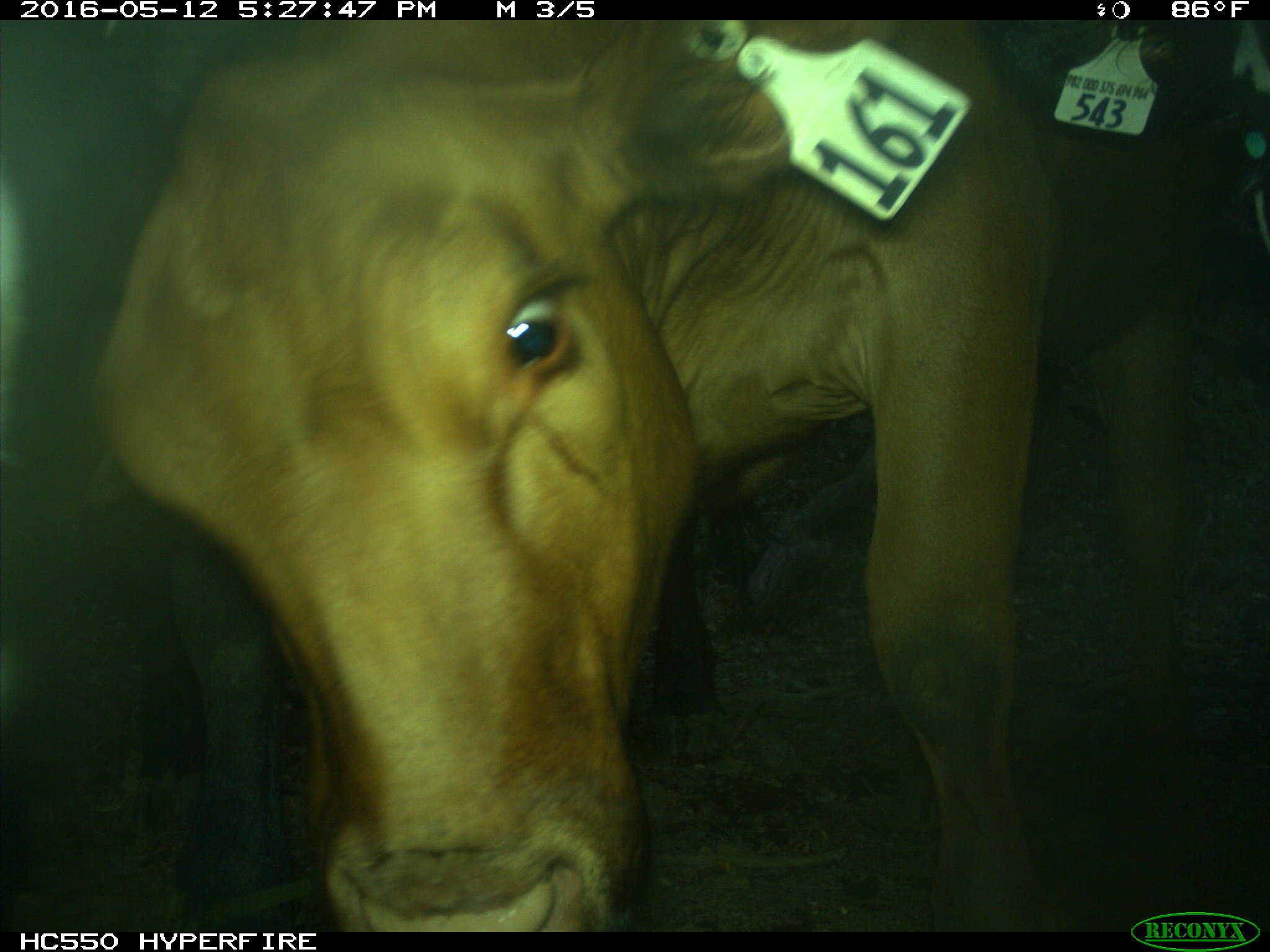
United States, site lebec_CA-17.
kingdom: Animalia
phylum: Chordata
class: Mammalia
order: Artiodactyla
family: Bovidae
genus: Bos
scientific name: Bos taurus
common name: domestic cow